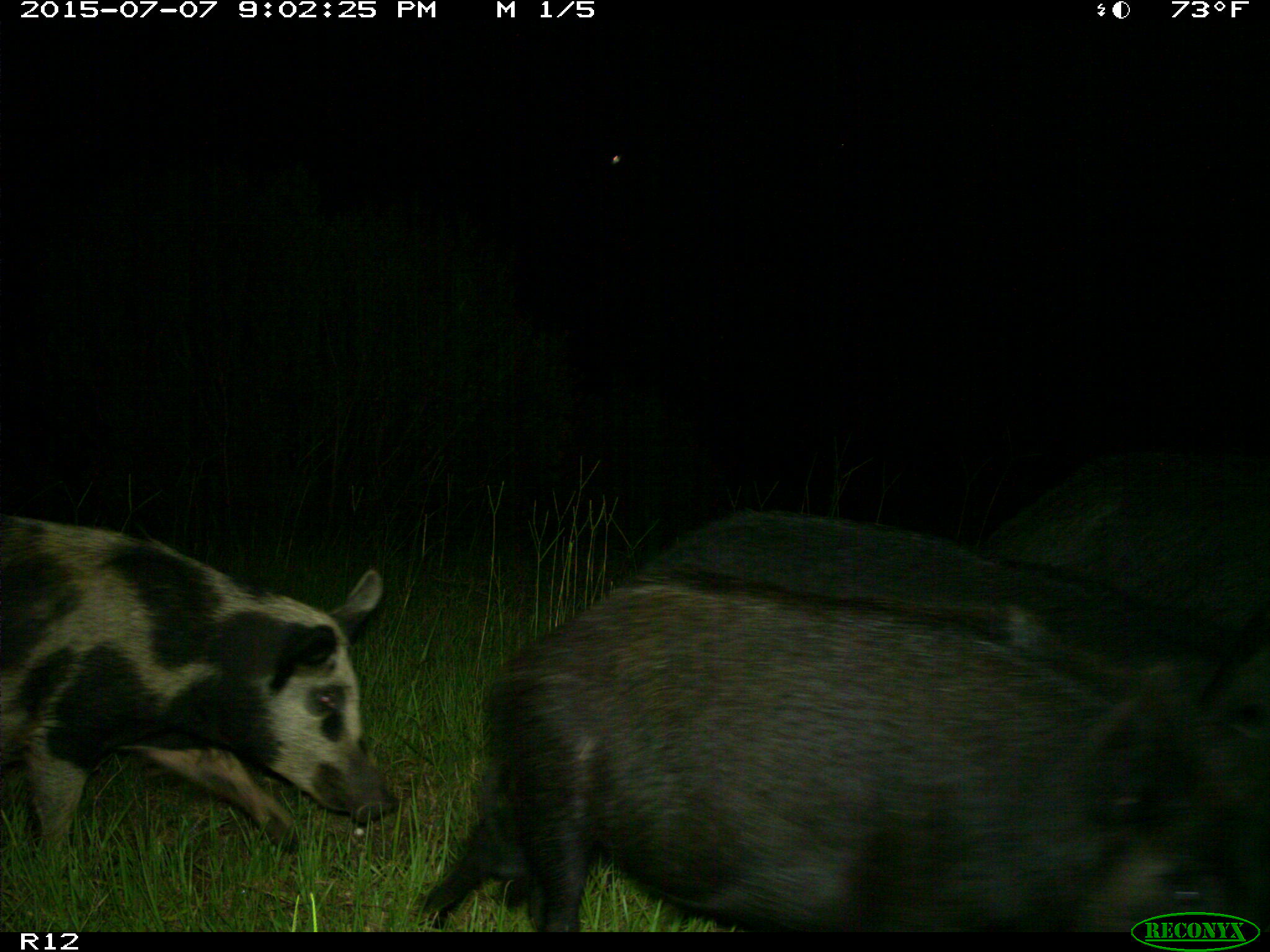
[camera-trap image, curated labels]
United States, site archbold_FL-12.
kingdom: Animalia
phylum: Chordata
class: Mammalia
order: Artiodactyla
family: Suidae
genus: Sus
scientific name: Sus scrofa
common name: wild boar